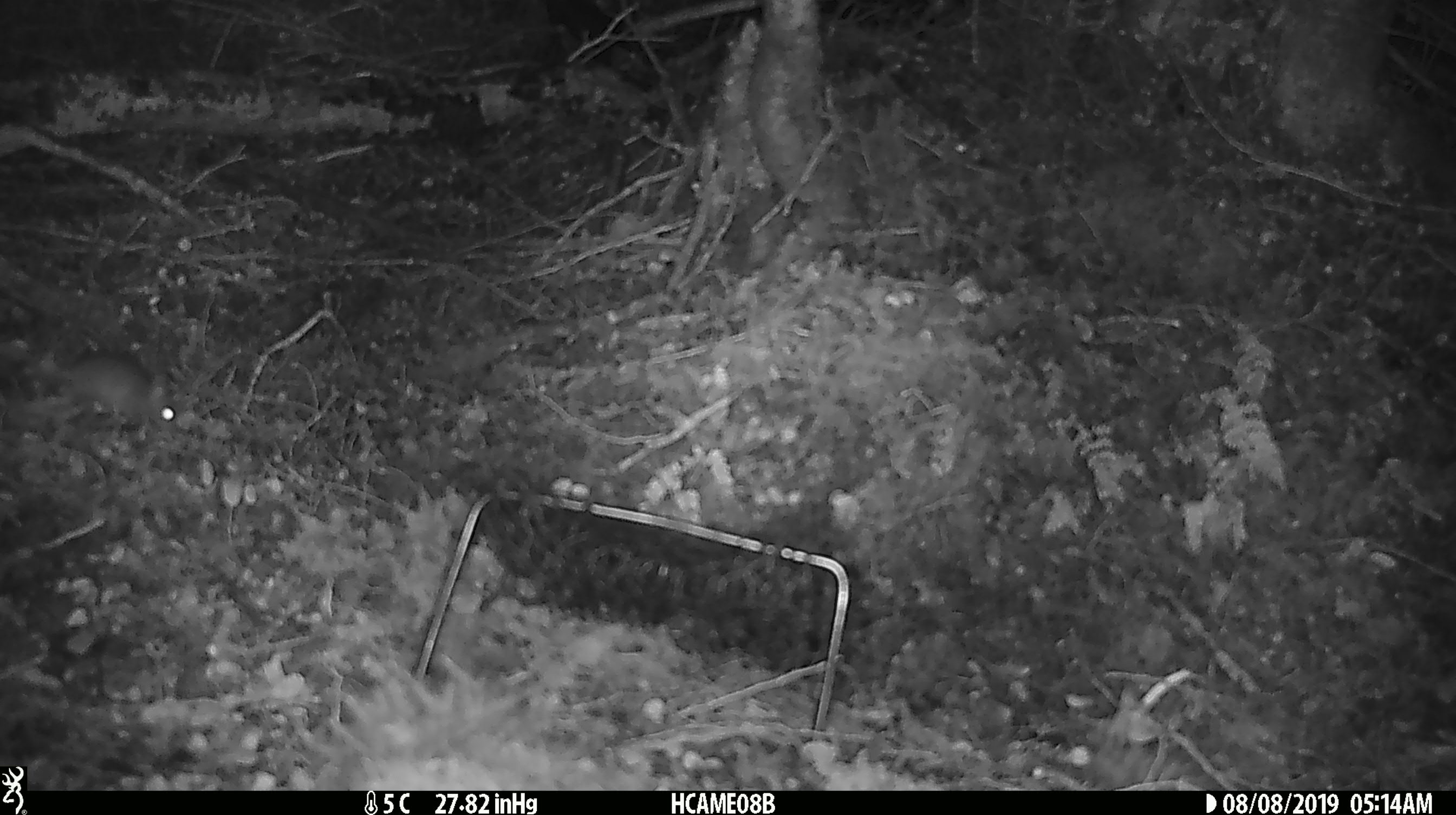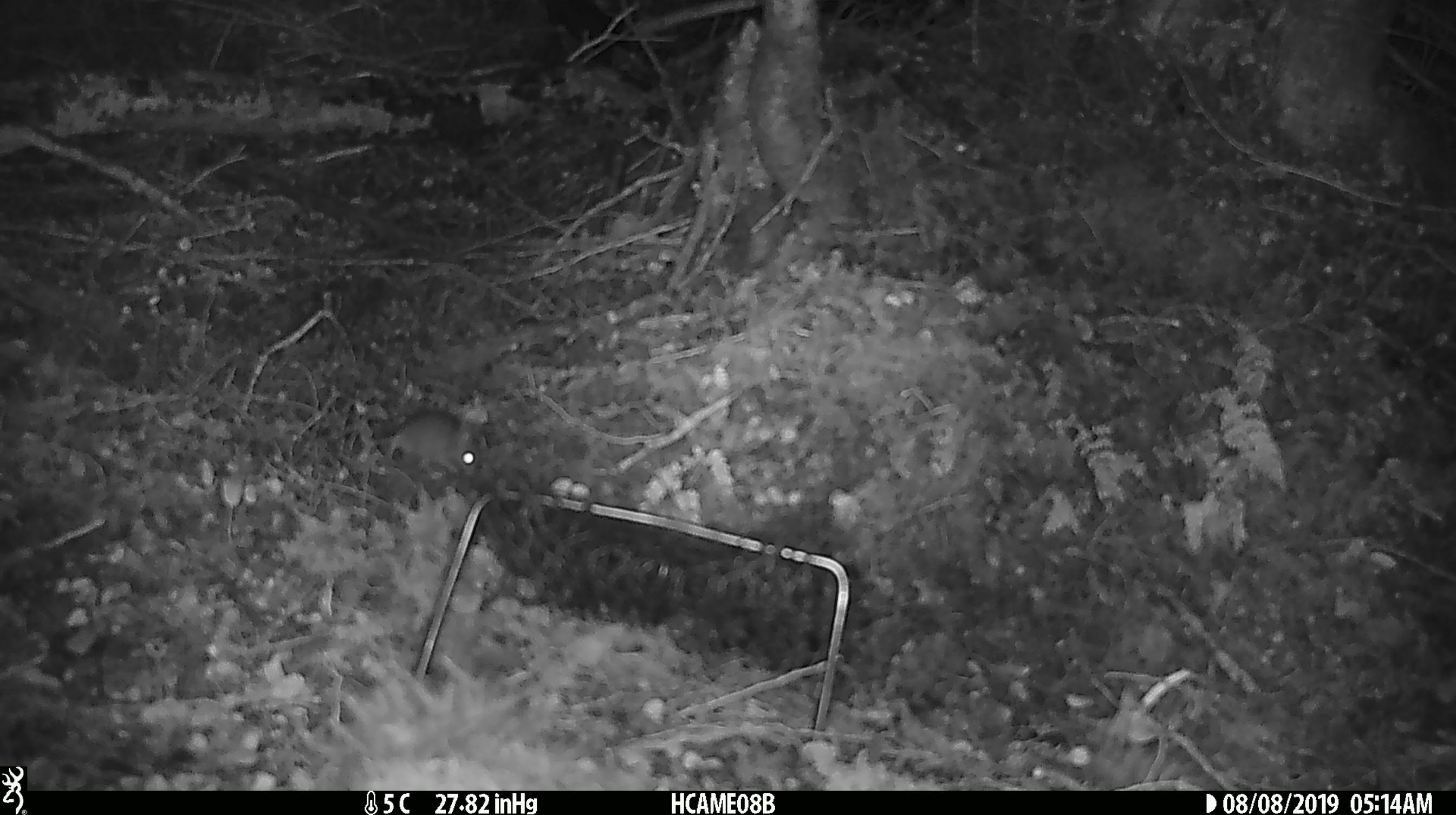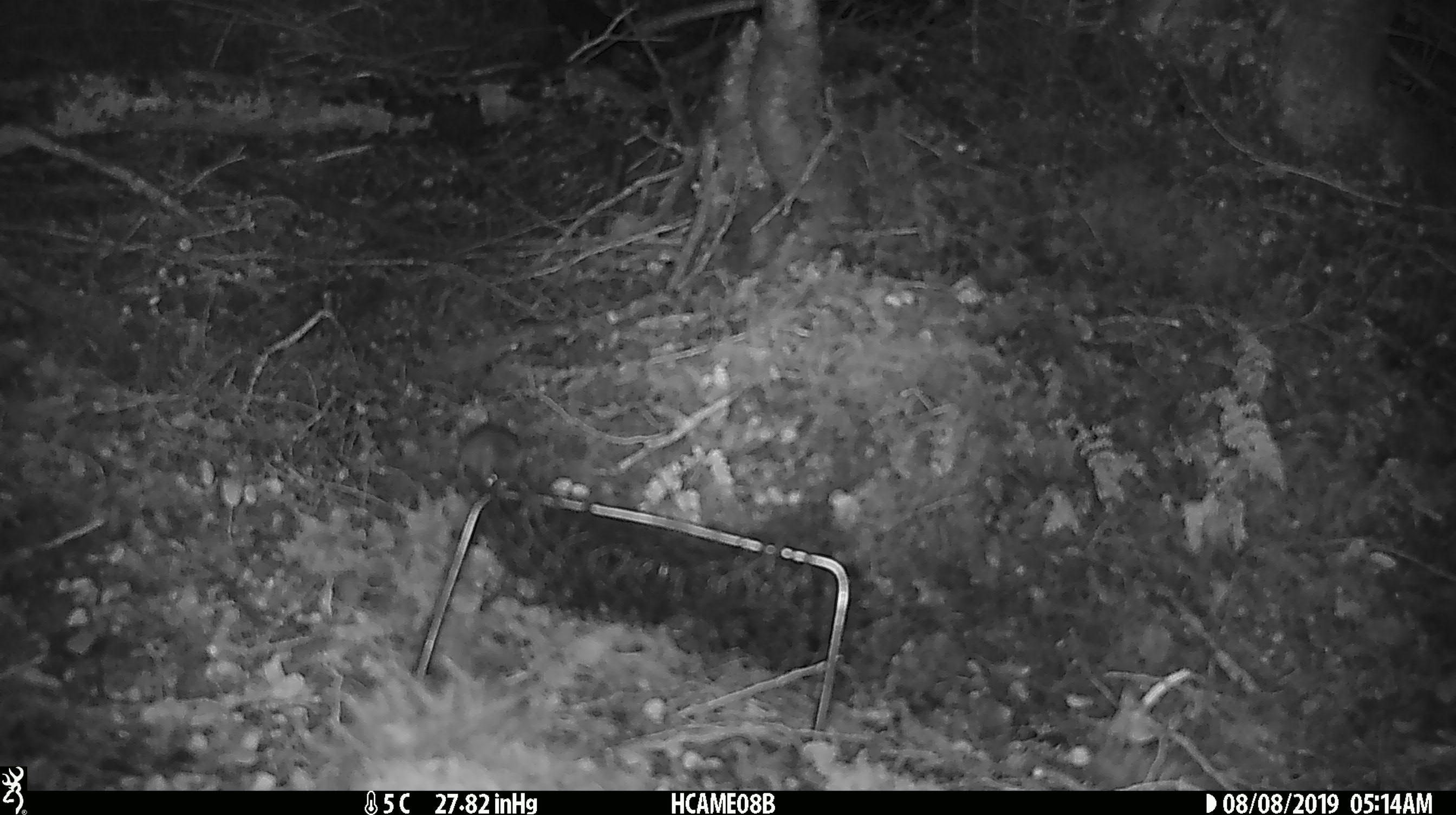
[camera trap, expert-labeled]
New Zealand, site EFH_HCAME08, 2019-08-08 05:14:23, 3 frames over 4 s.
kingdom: Animalia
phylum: Chordata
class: Mammalia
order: Rodentia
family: Muridae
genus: Mus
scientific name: Mus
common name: mouse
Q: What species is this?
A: Mouse (Mus).